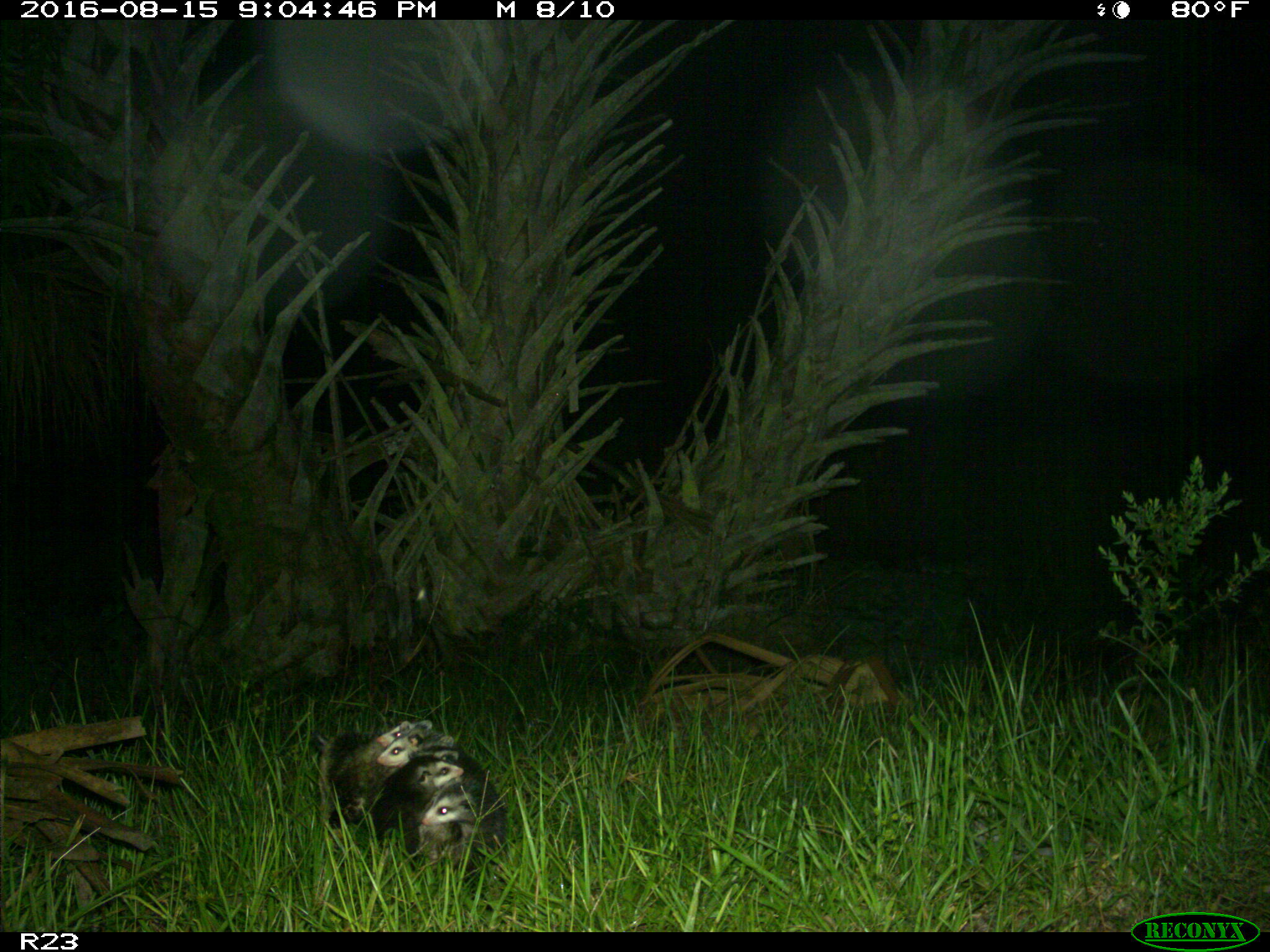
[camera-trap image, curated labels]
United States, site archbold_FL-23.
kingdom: Animalia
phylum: Chordata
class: Mammalia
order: Didelphimorphia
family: Didelphidae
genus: Didelphis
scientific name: Didelphis virginiana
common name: virginia opossum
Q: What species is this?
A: Didelphis virginiana (virginia opossum).